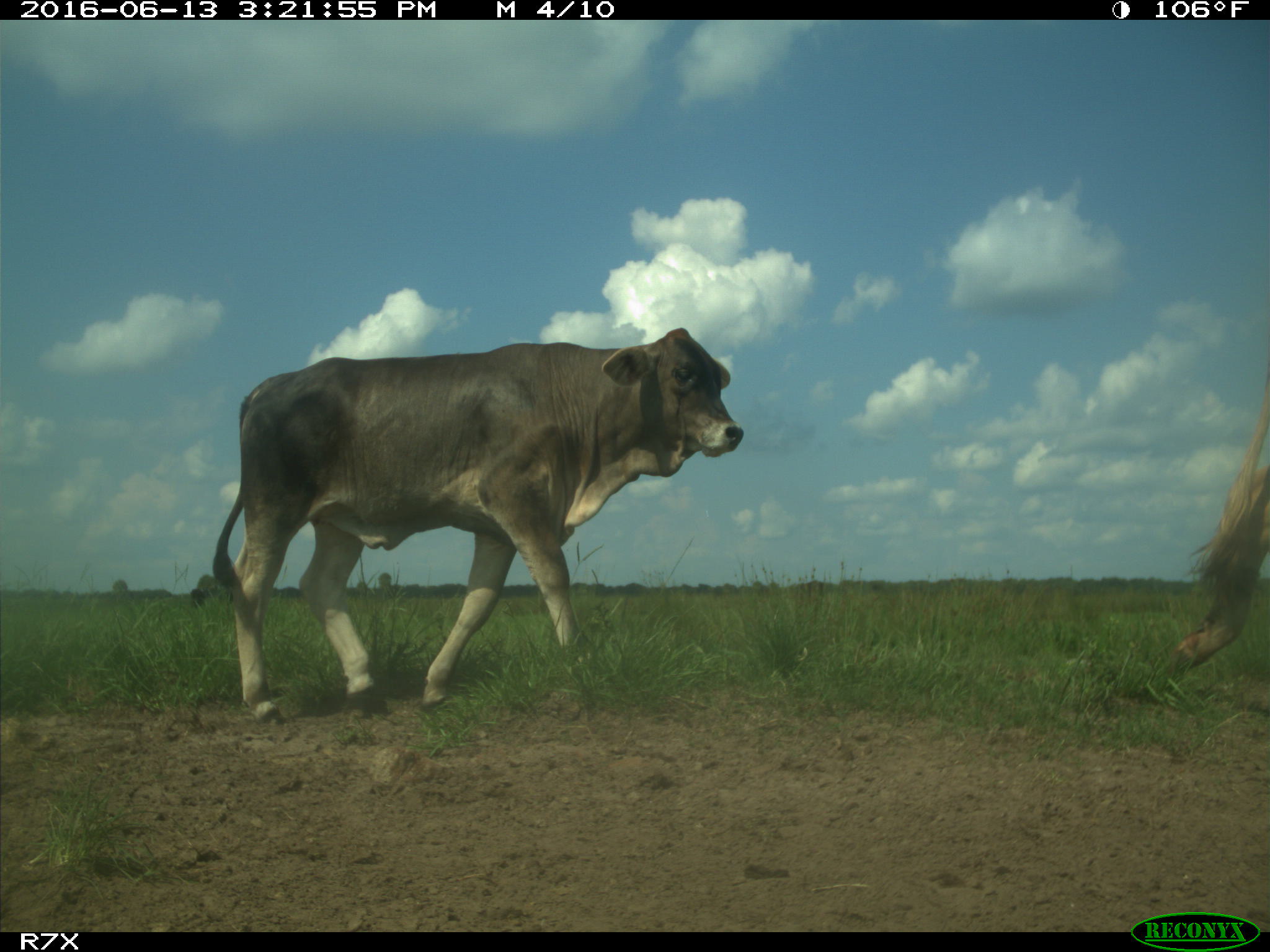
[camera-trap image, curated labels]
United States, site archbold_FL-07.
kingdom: Animalia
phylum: Chordata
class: Mammalia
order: Artiodactyla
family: Bovidae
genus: Bos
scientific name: Bos taurus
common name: domestic cow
Bos taurus (domestic cow).